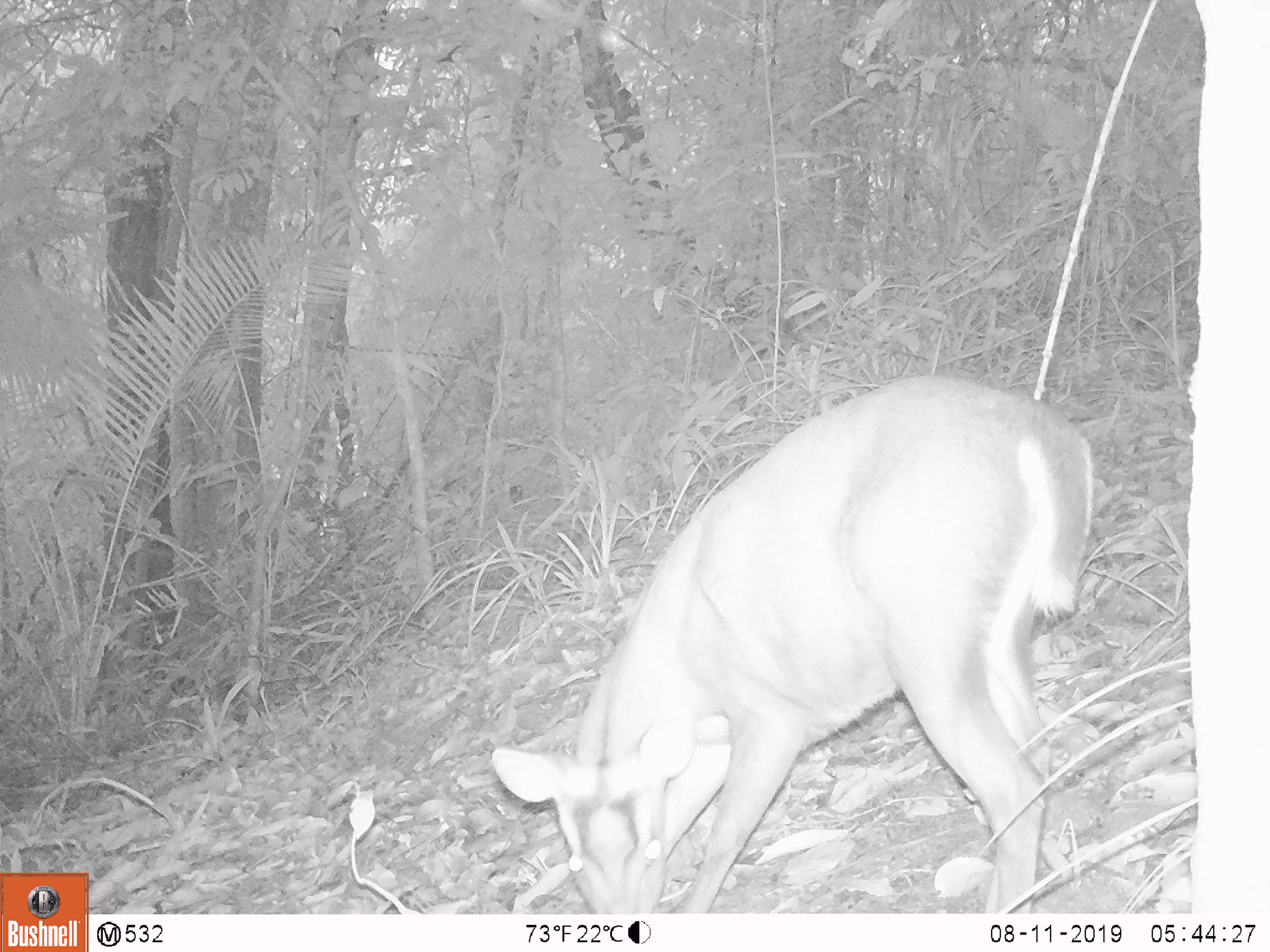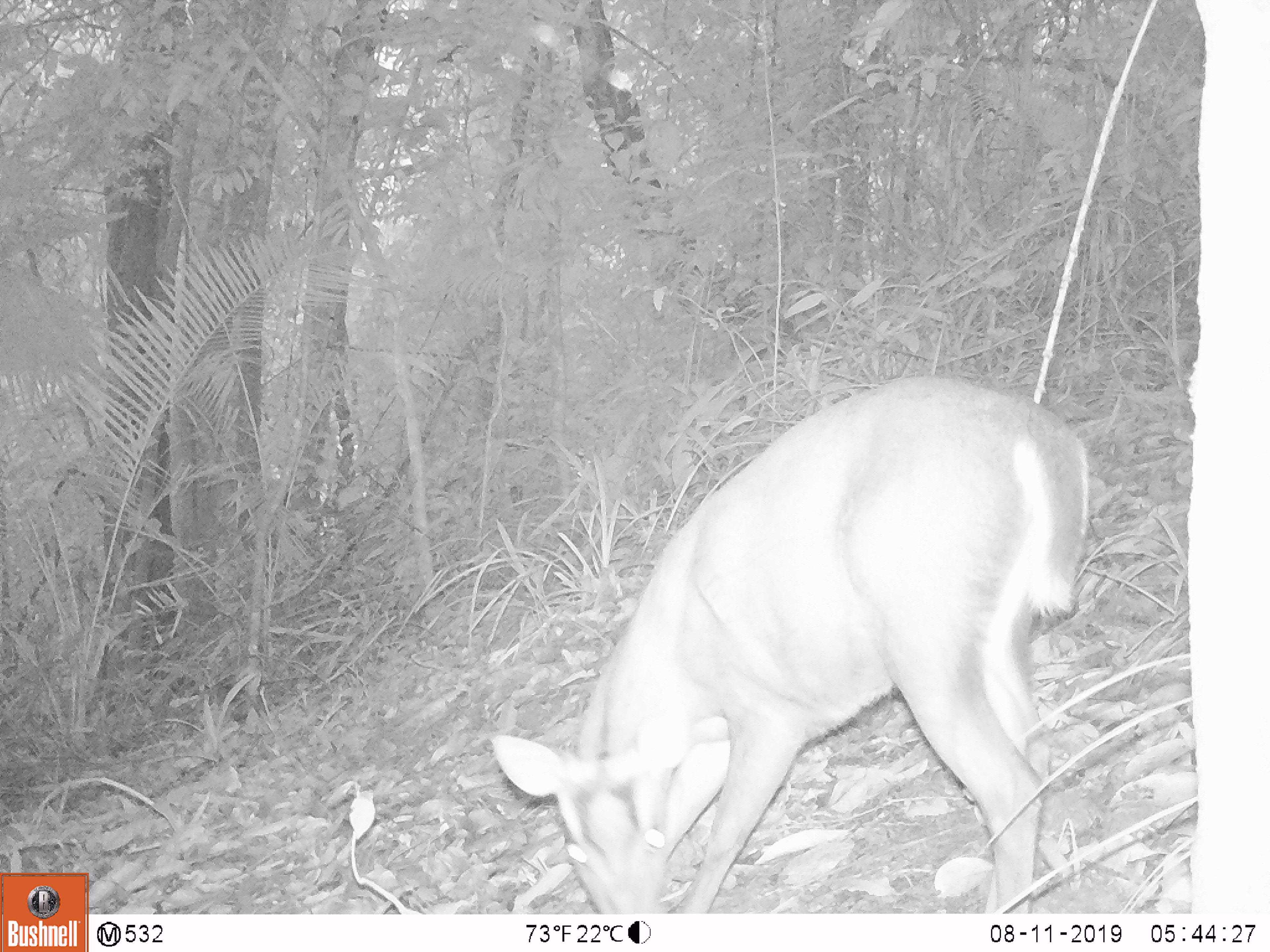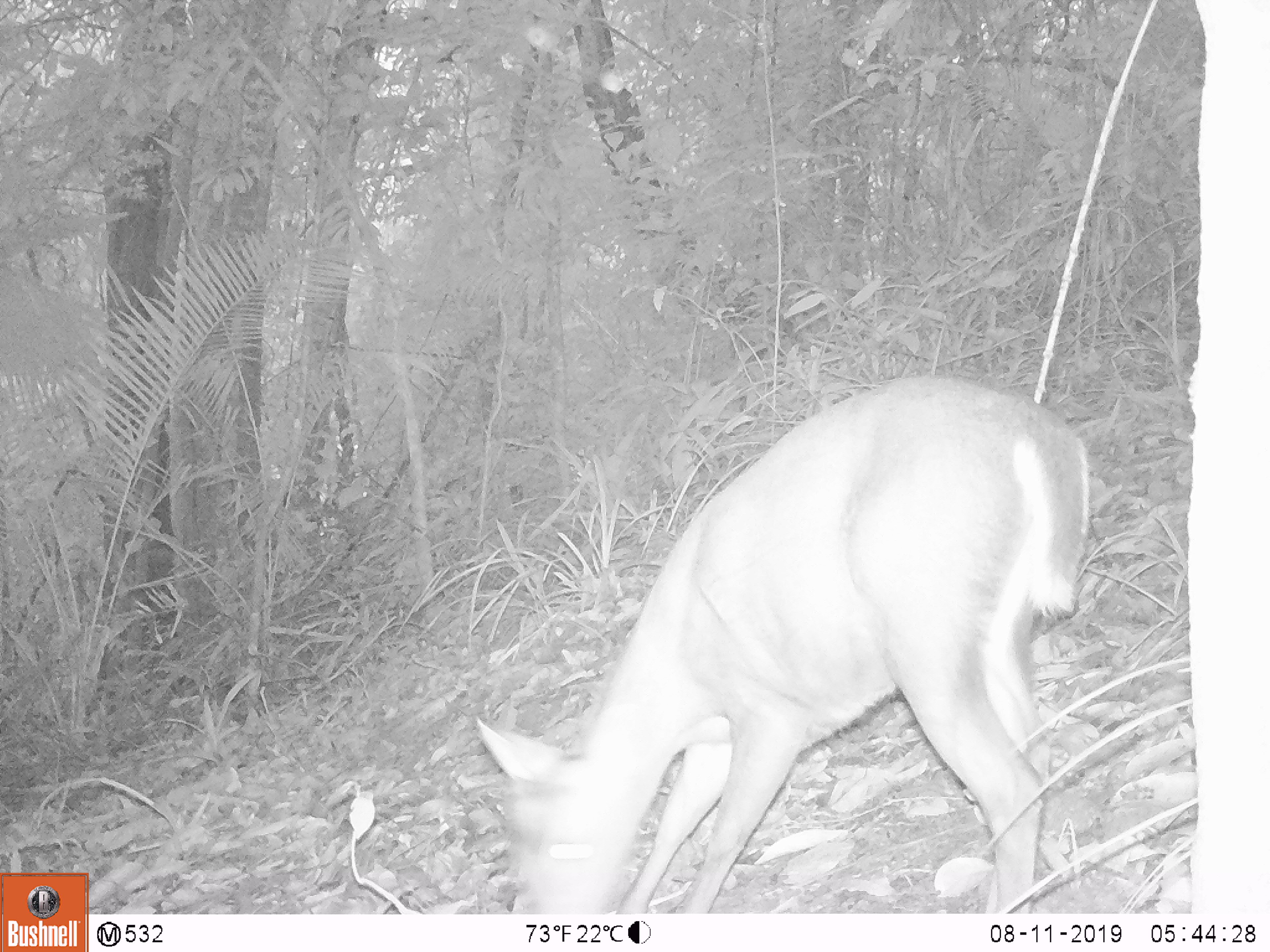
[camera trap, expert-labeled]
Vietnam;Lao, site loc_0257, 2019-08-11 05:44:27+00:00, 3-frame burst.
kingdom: Animalia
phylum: Chordata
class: Mammalia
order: Artiodactyla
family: Cervidae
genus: Muntiacus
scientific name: Muntiacus rooseveltorum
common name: roosevelt's muntjac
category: roosevelts muntjac group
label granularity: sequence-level